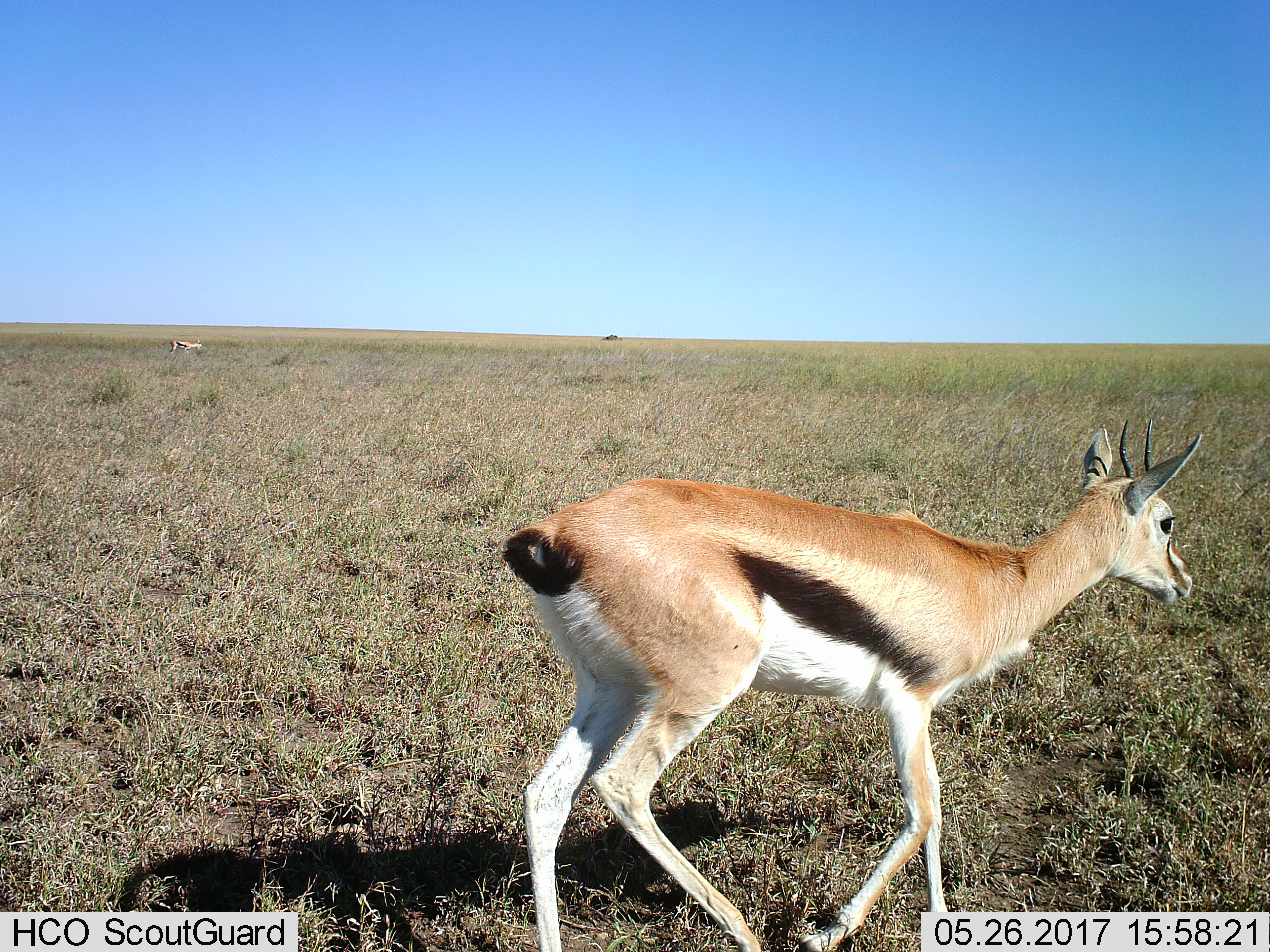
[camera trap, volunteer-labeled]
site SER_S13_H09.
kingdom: Animalia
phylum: Chordata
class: Mammalia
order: Artiodactyla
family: Bovidae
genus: Eudorcas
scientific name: Eudorcas thomsonii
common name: thomson's gazelle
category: gazellethomsons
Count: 2.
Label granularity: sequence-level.